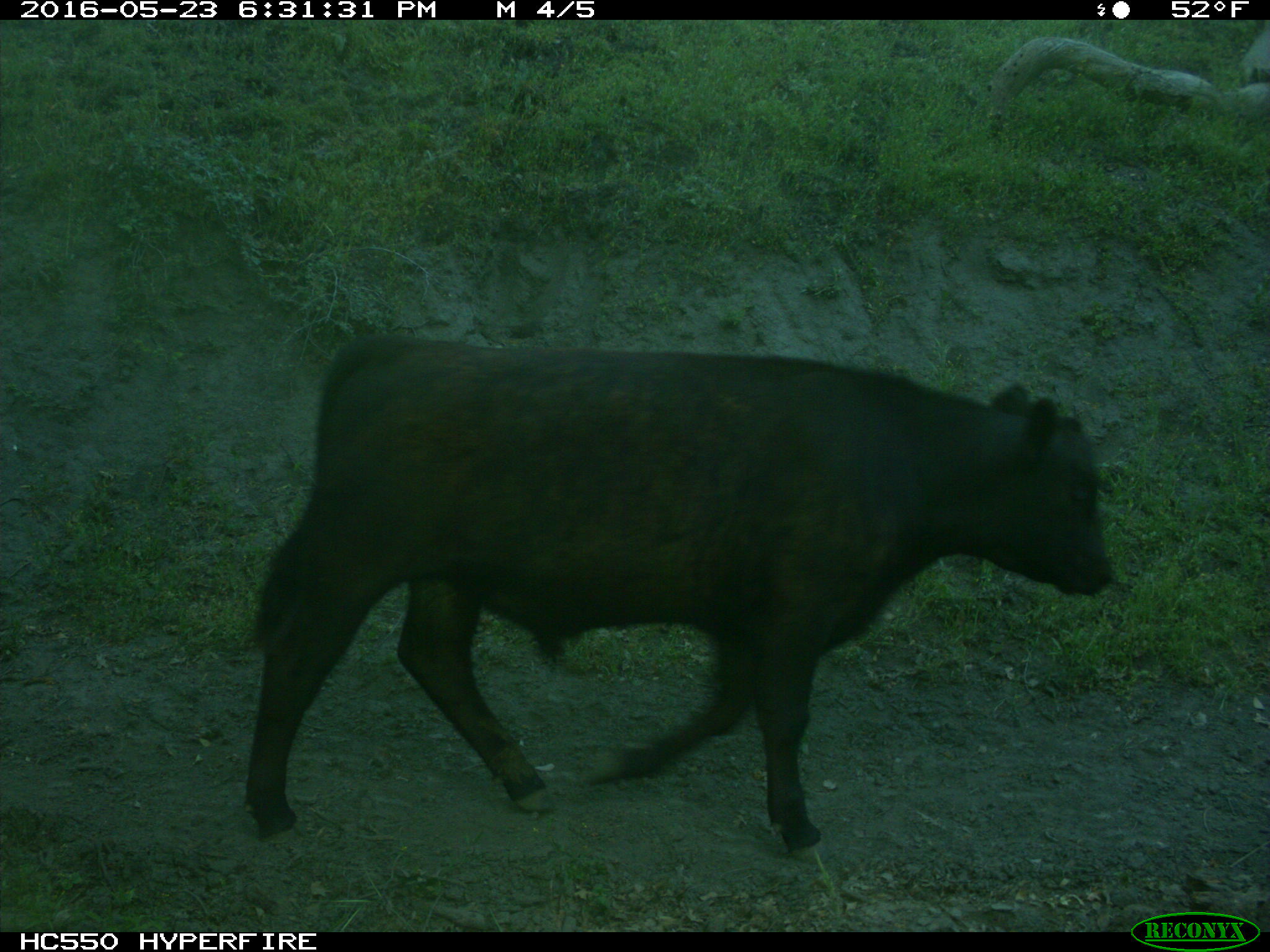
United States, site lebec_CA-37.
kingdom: Animalia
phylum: Chordata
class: Mammalia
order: Artiodactyla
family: Bovidae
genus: Bos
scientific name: Bos taurus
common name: domestic cow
Bos taurus (domestic cow).